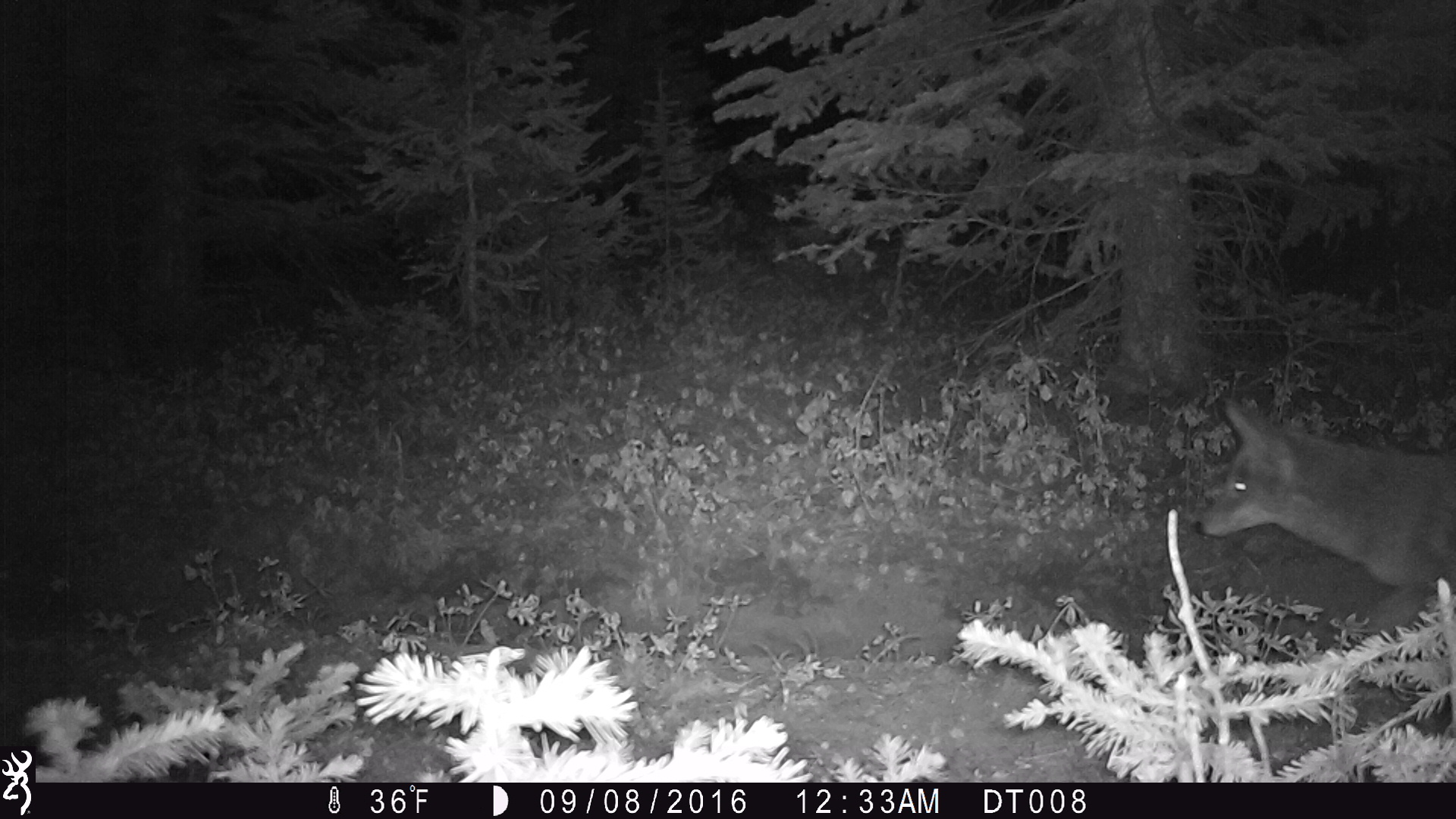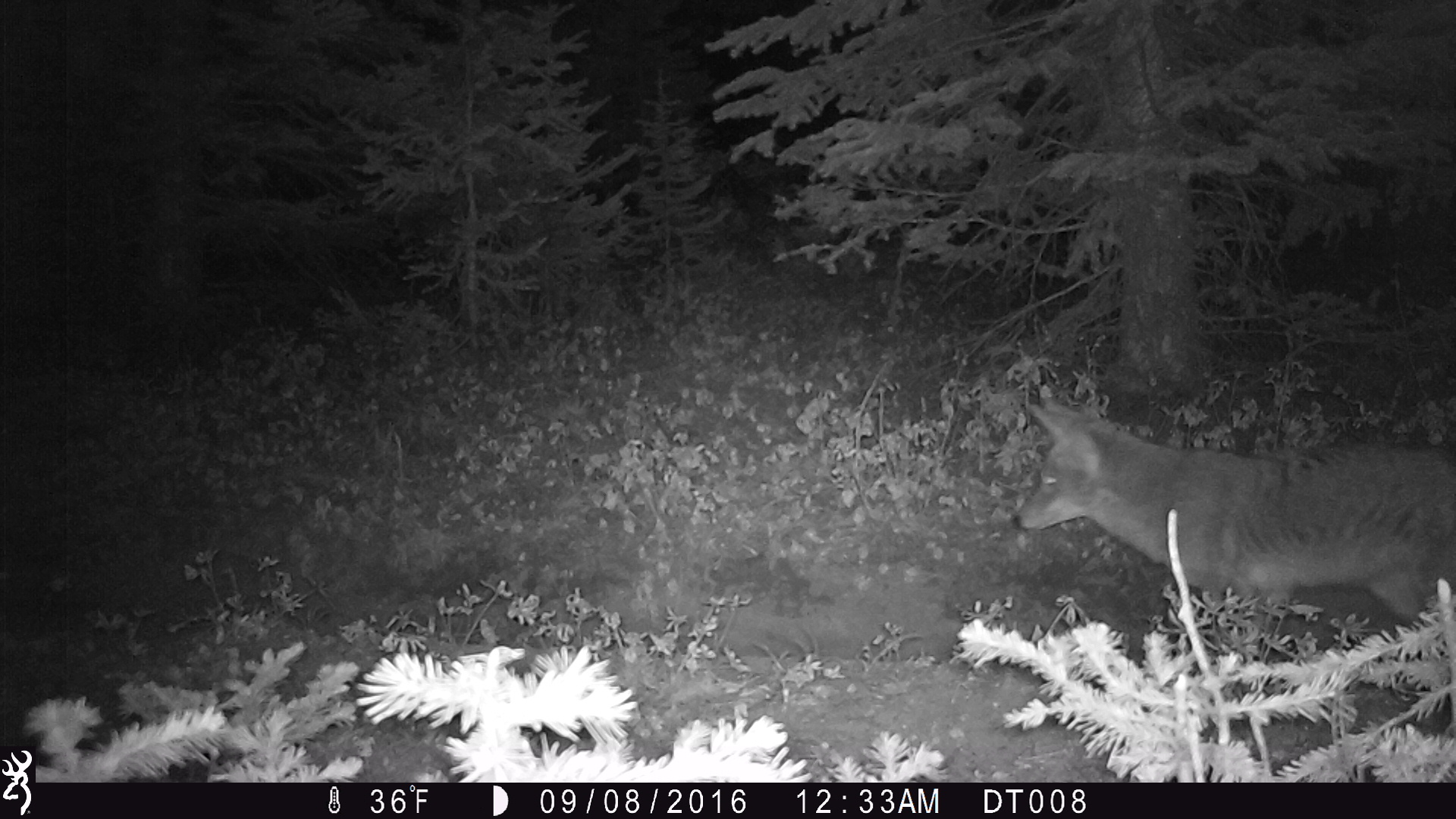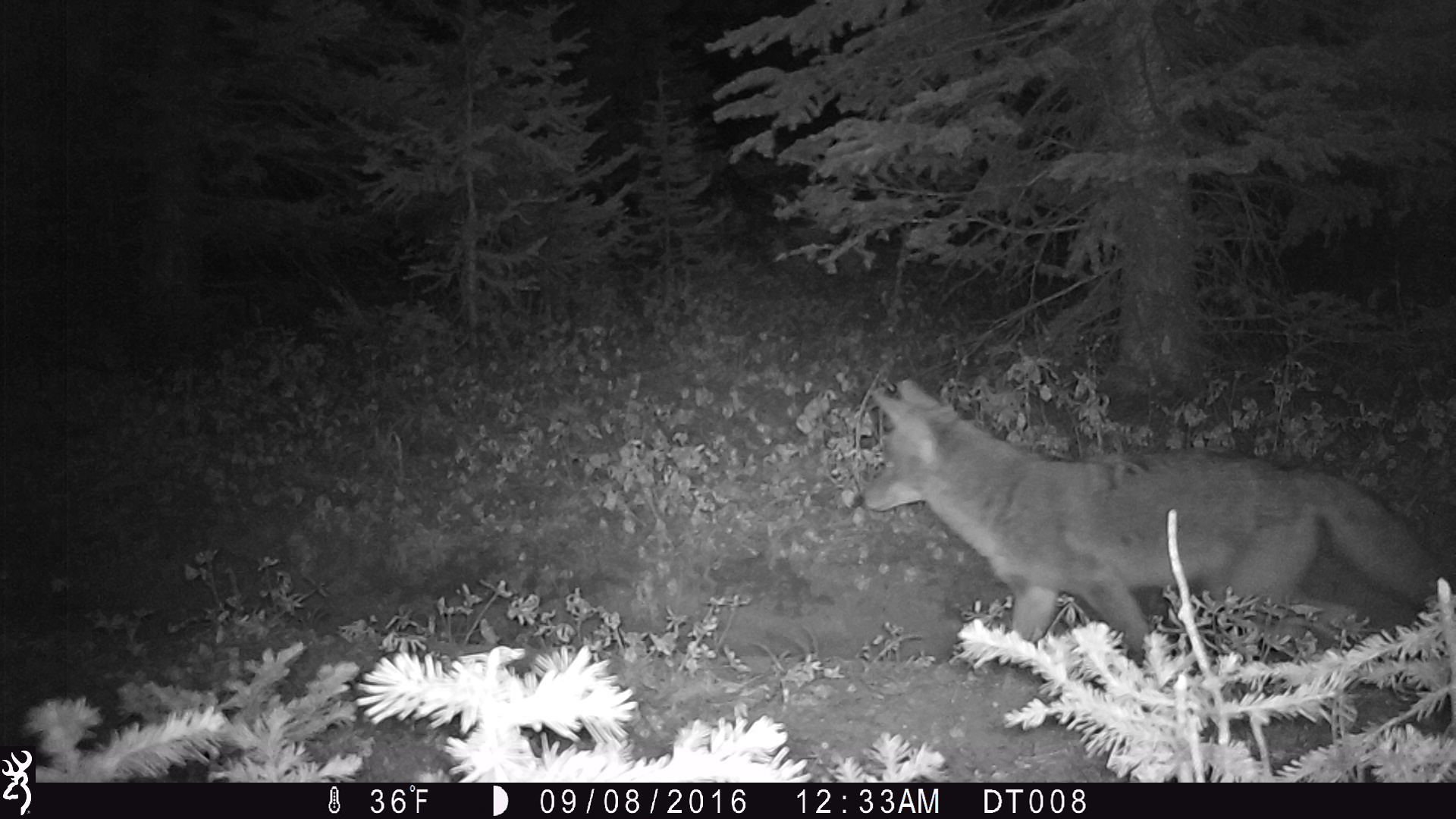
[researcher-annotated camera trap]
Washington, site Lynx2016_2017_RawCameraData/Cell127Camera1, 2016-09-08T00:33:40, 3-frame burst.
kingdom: Animalia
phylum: Chordata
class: Mammalia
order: Carnivora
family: Canidae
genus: Canis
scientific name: Canis latrans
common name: coyote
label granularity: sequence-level